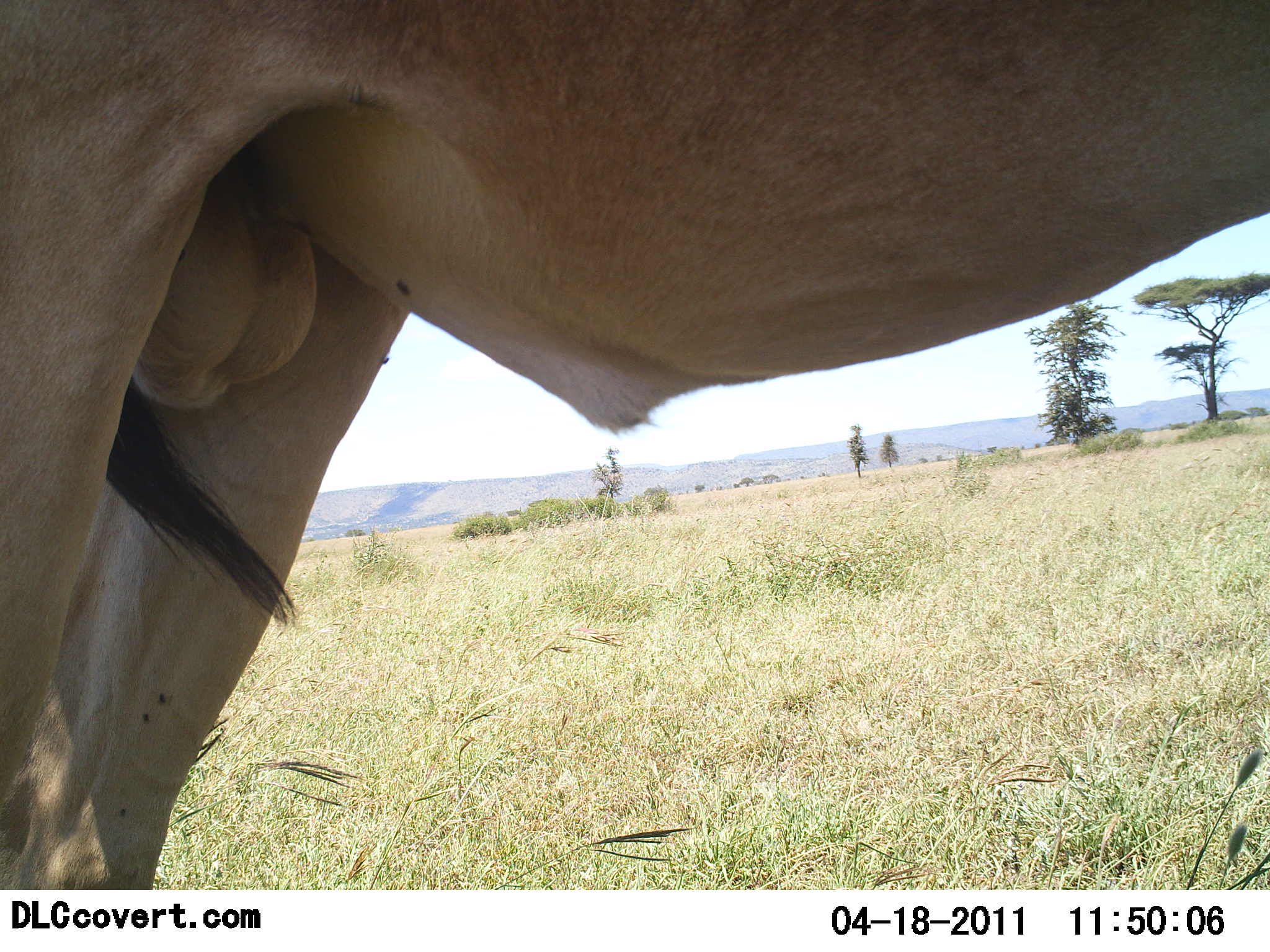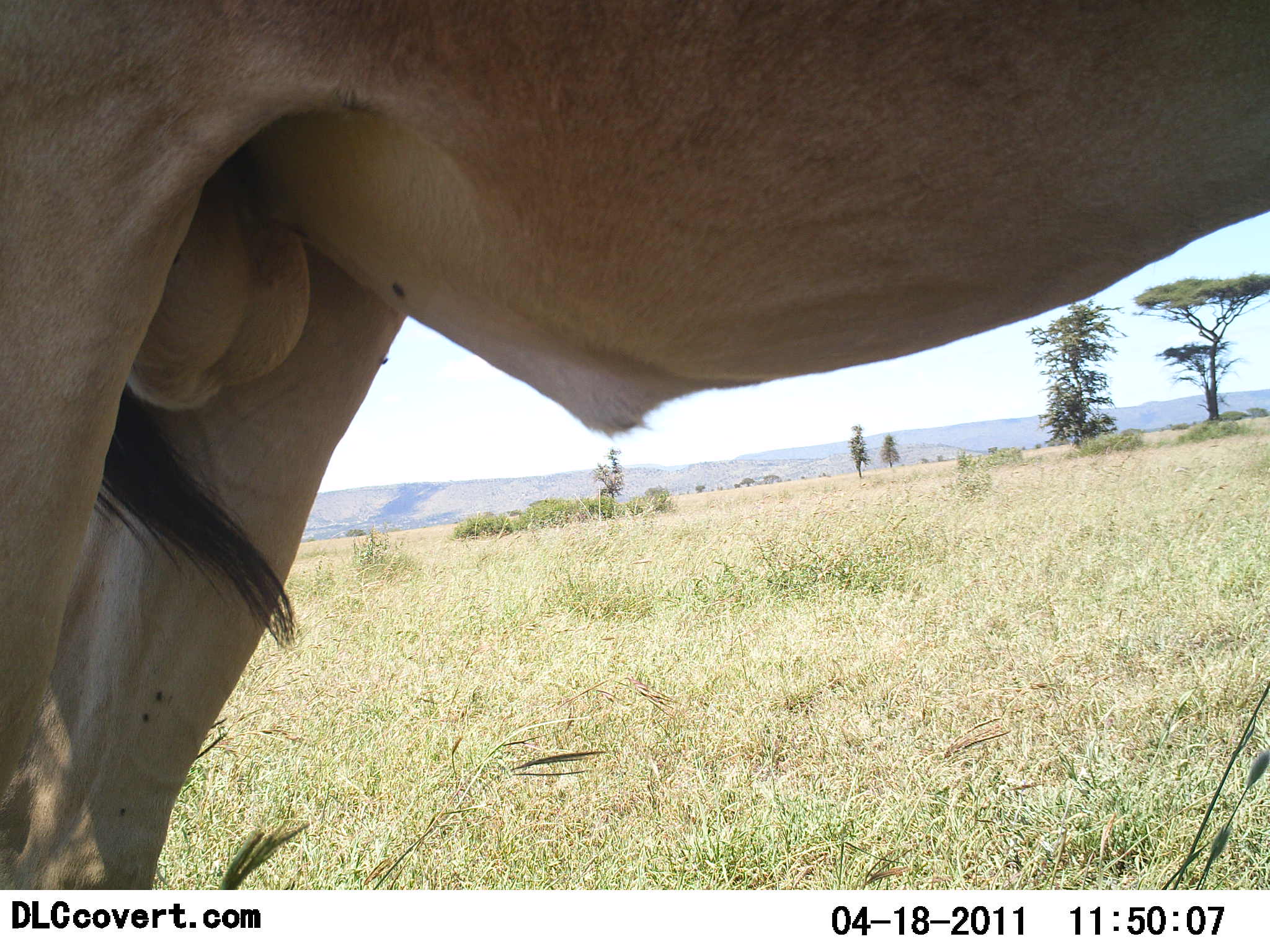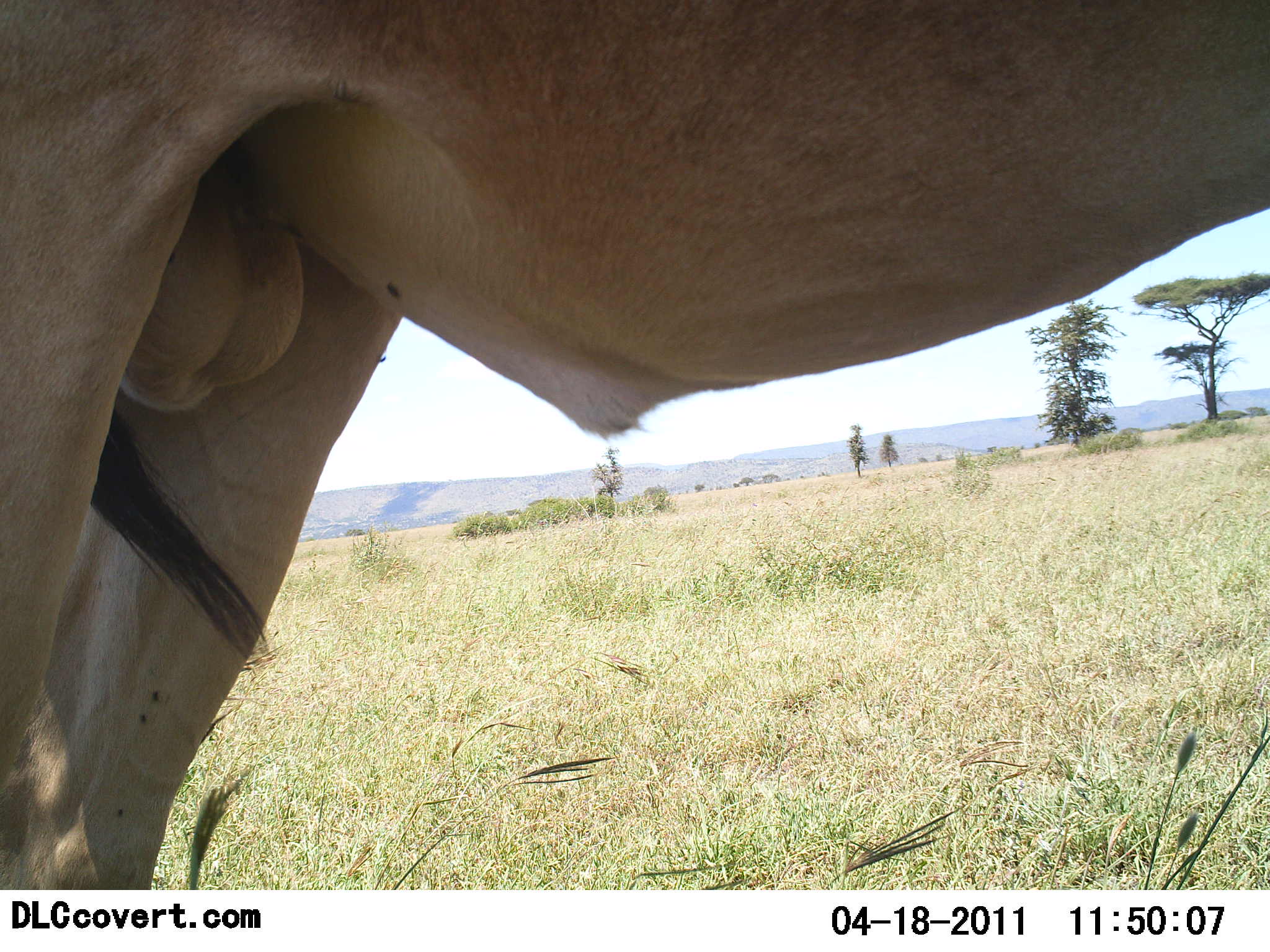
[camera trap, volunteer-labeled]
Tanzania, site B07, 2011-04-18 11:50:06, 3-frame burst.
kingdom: Animalia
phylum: Chordata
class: Mammalia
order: Artiodactyla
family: Bovidae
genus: Alcelaphus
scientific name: Alcelaphus buselaphus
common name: hartebeest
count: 1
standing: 100%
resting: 0%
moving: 0%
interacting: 0%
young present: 0%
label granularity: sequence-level